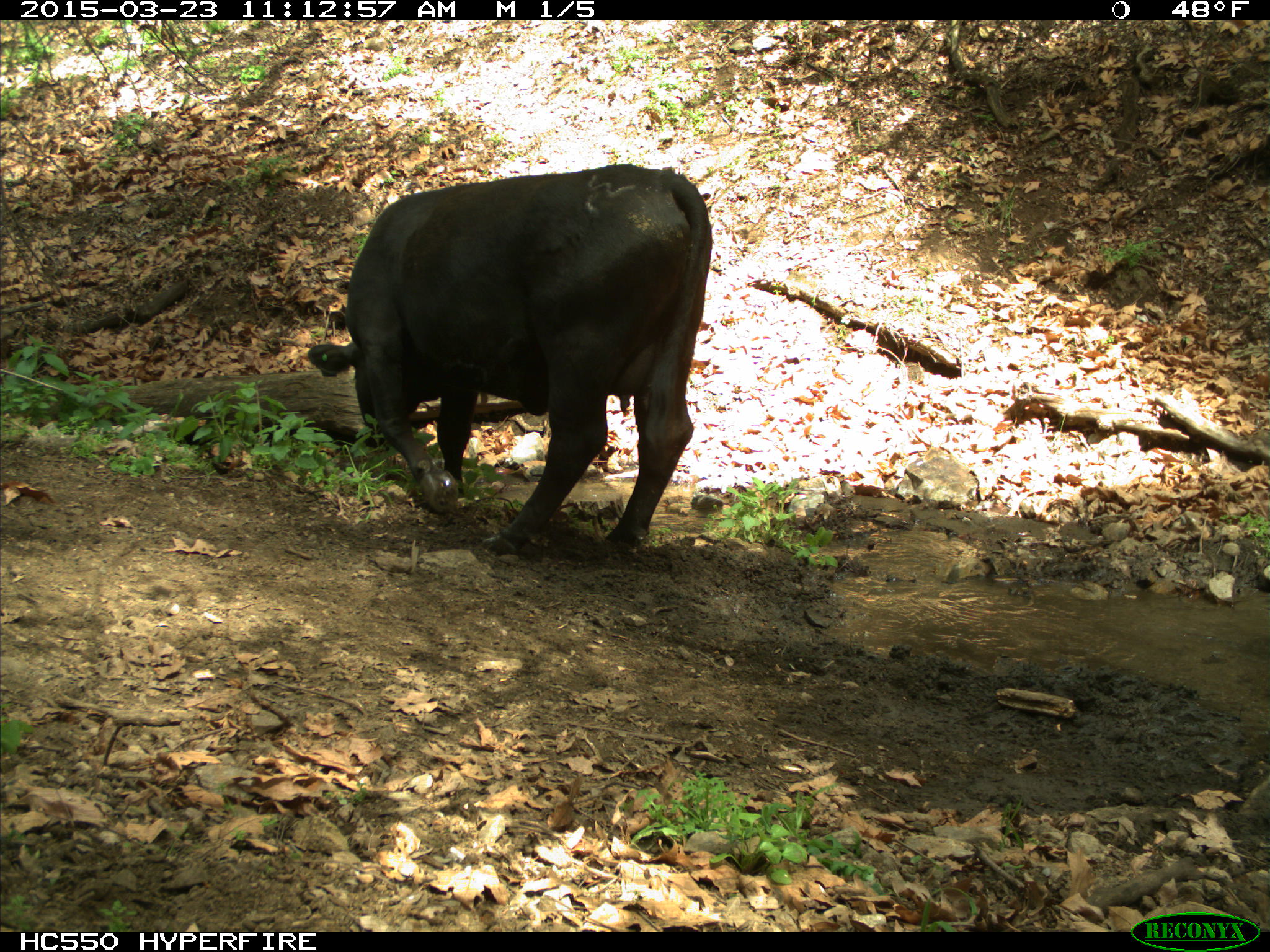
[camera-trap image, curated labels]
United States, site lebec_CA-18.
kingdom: Animalia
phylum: Chordata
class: Mammalia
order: Artiodactyla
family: Bovidae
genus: Bos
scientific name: Bos taurus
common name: domestic cow